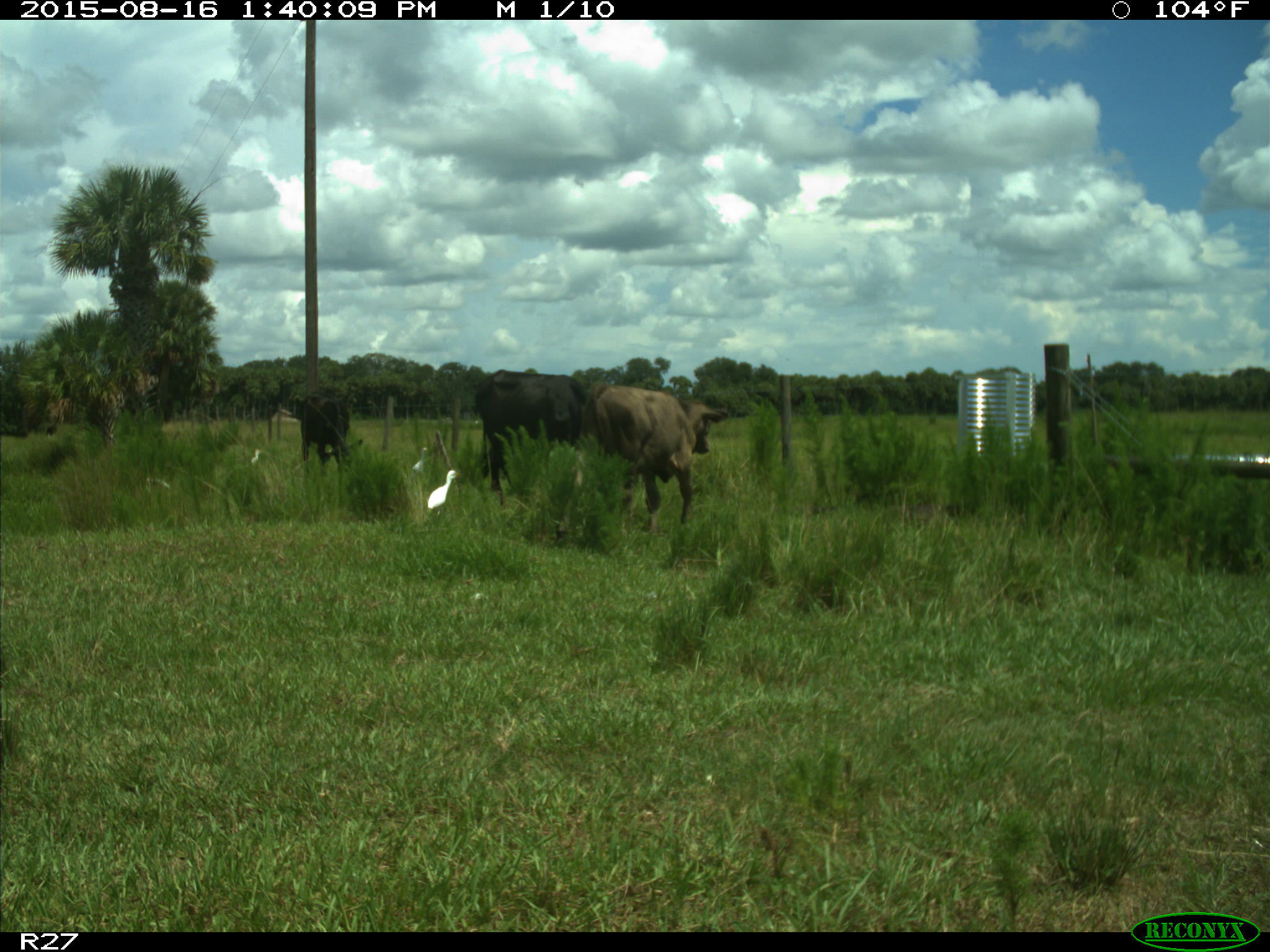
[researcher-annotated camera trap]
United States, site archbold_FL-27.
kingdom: Animalia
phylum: Chordata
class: Mammalia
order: Artiodactyla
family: Bovidae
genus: Bos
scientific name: Bos taurus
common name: domestic cow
Bos taurus (domestic cow).